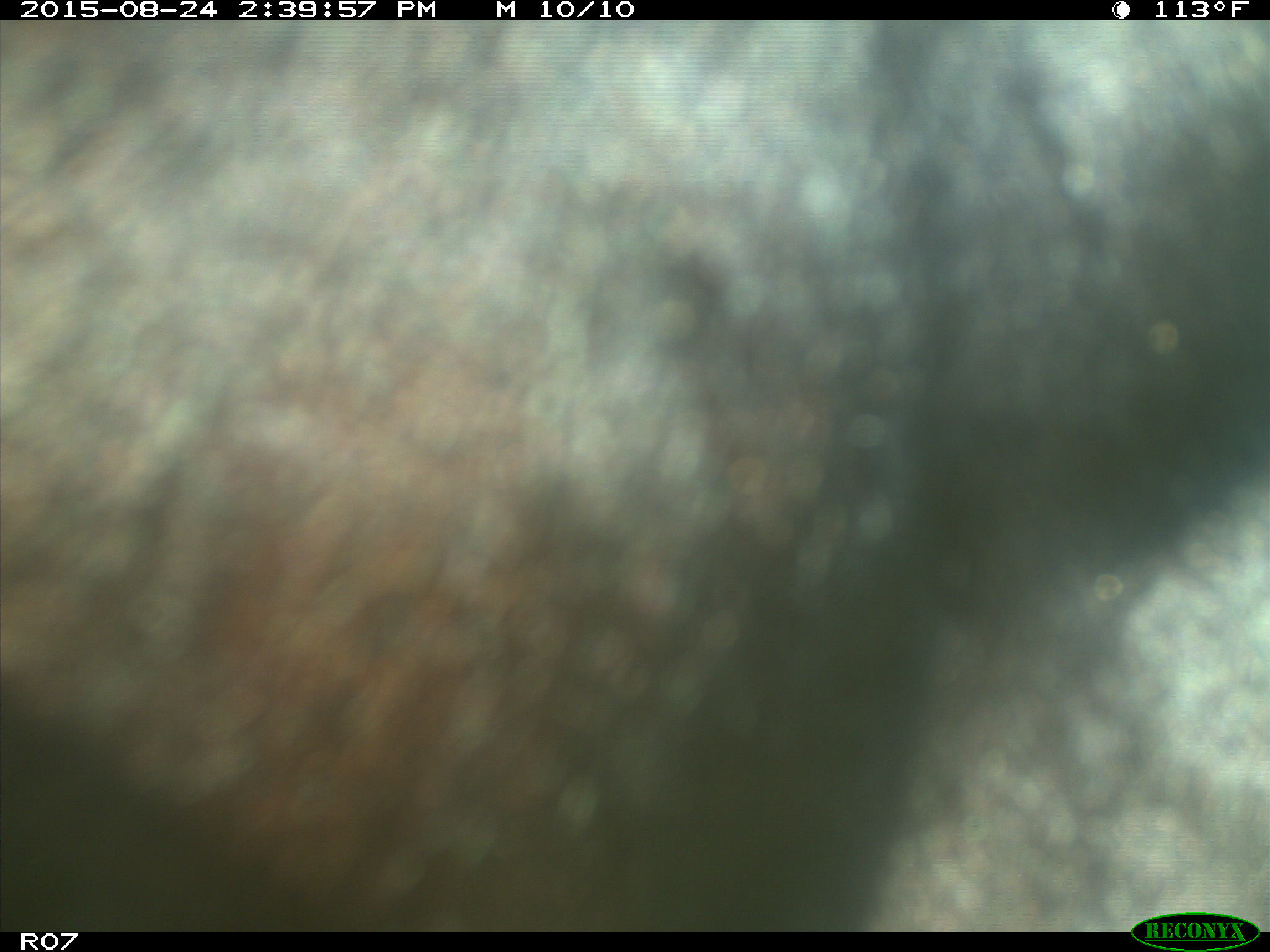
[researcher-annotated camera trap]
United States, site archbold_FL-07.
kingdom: Animalia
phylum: Chordata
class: Mammalia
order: Artiodactyla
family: Bovidae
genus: Bos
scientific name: Bos taurus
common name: domestic cow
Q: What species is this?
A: Bos taurus (domestic cow).